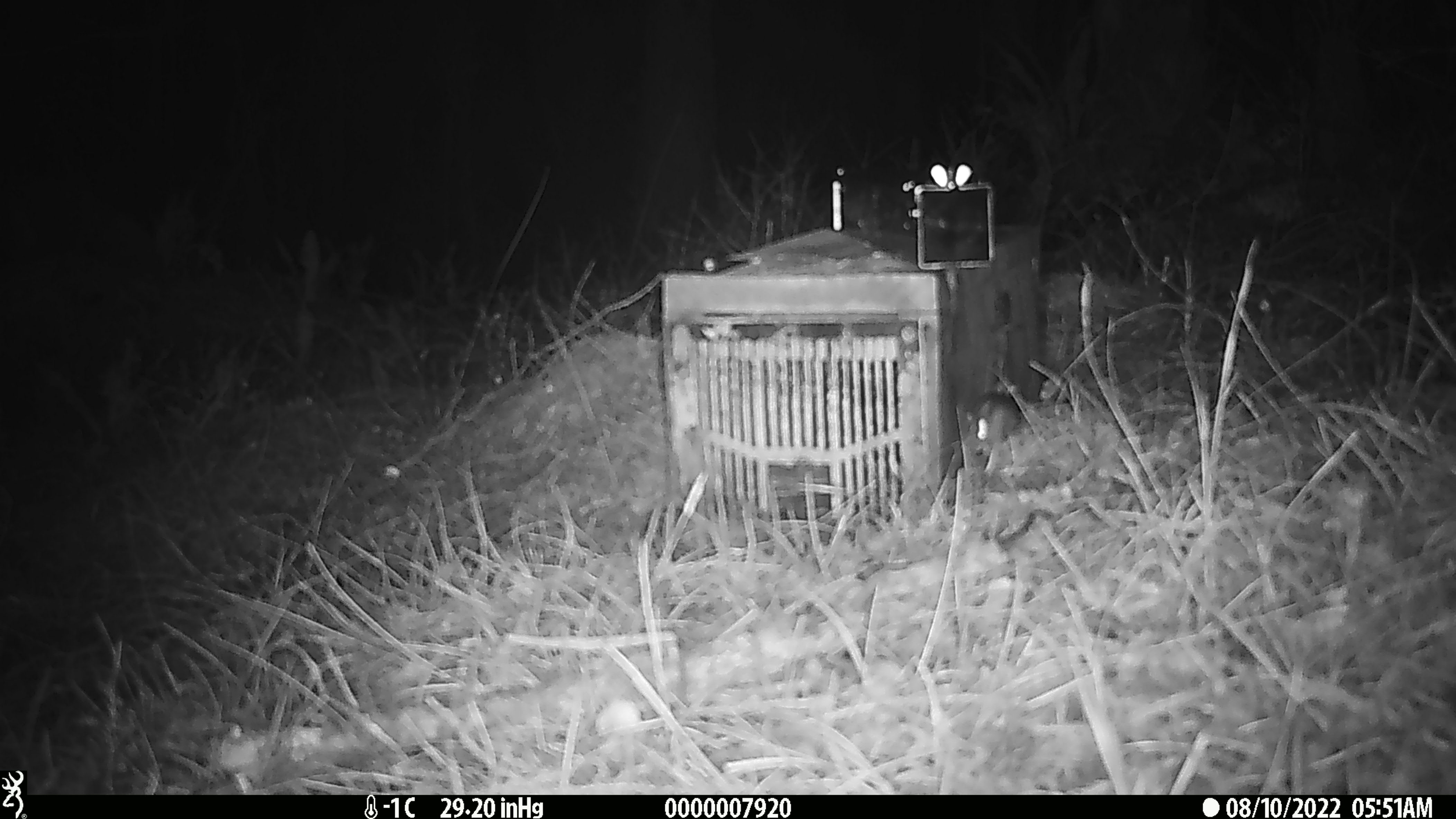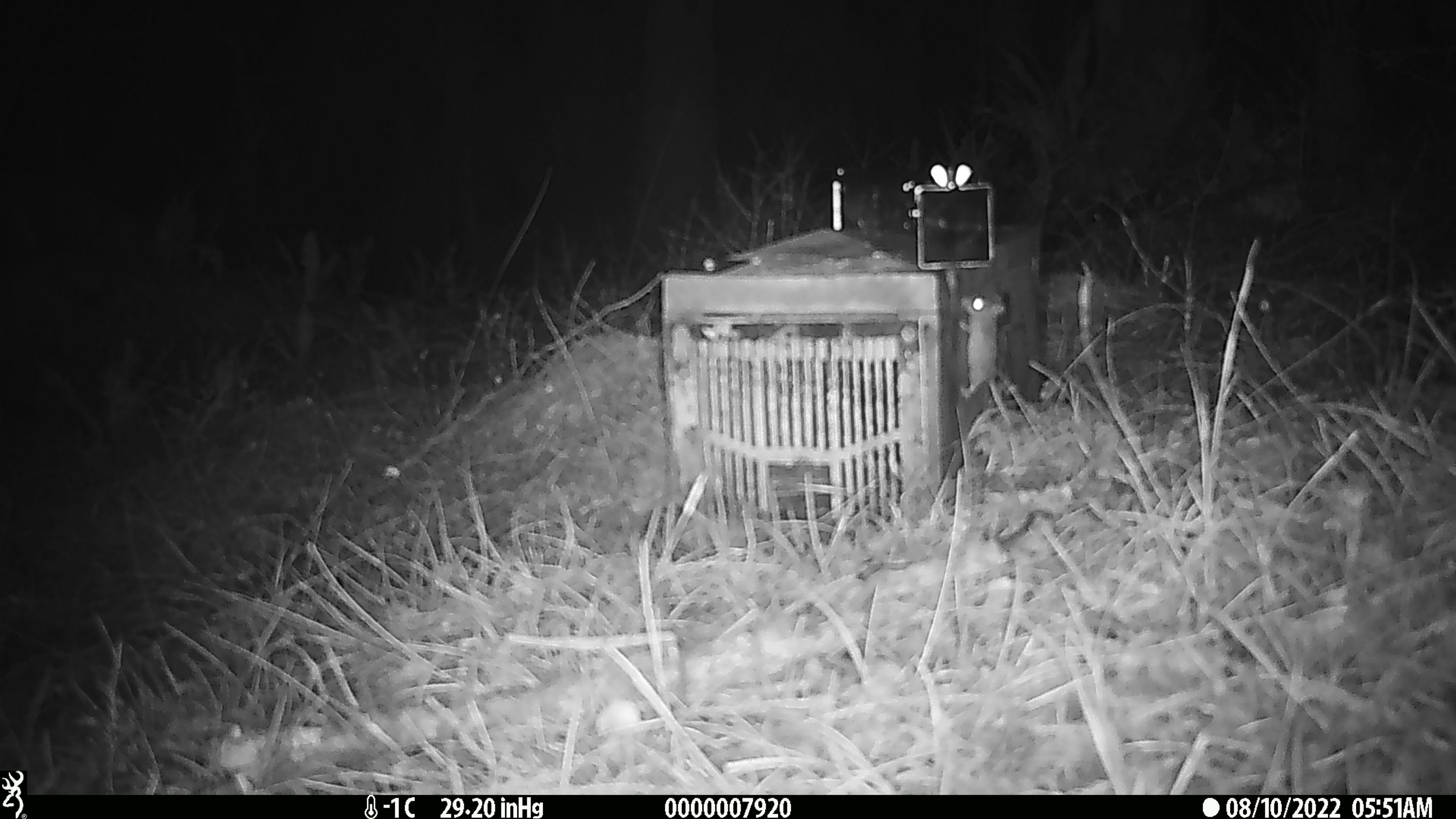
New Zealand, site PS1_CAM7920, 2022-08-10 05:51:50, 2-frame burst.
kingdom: Animalia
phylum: Chordata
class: Mammalia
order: Rodentia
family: Muridae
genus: Mus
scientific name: Mus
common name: mouse